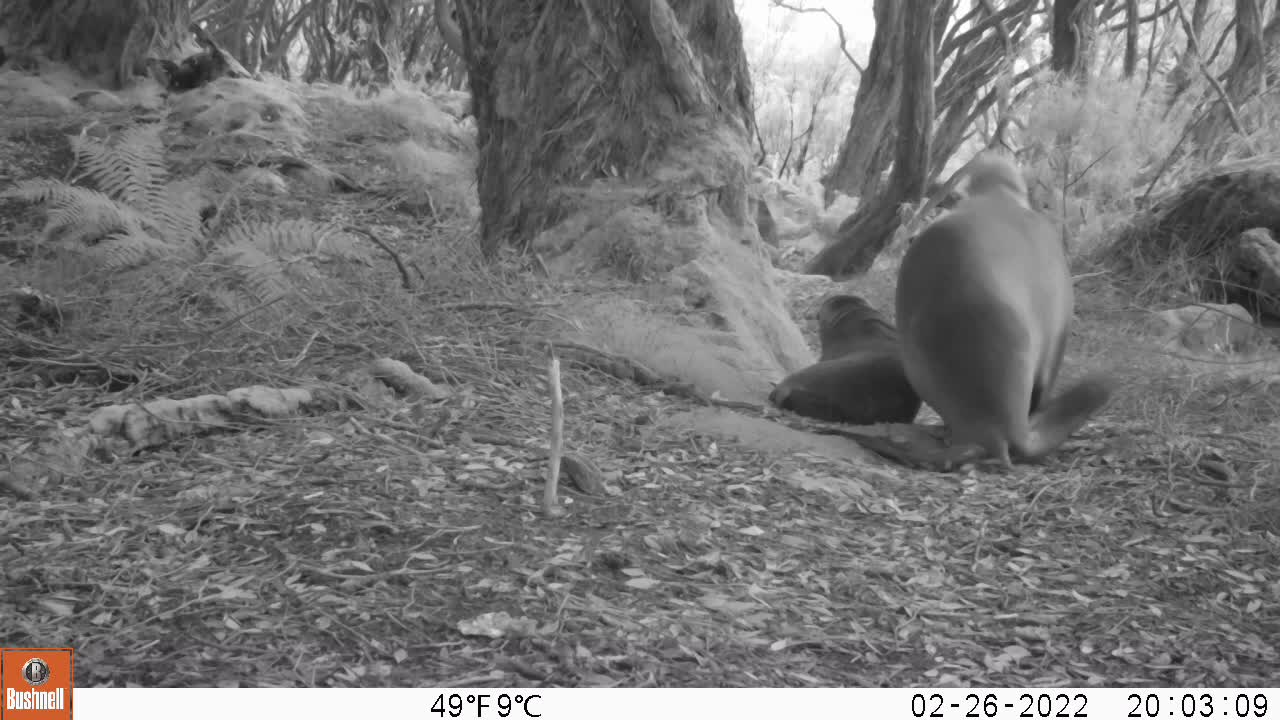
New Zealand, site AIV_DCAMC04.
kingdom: Animalia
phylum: Chordata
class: Mammalia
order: Carnivora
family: Otariidae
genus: Phocarctos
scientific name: Phocarctos hookeri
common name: new zealand sea lion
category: sealion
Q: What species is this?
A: Sealion (new zealand sea lion) (Phocarctos hookeri).